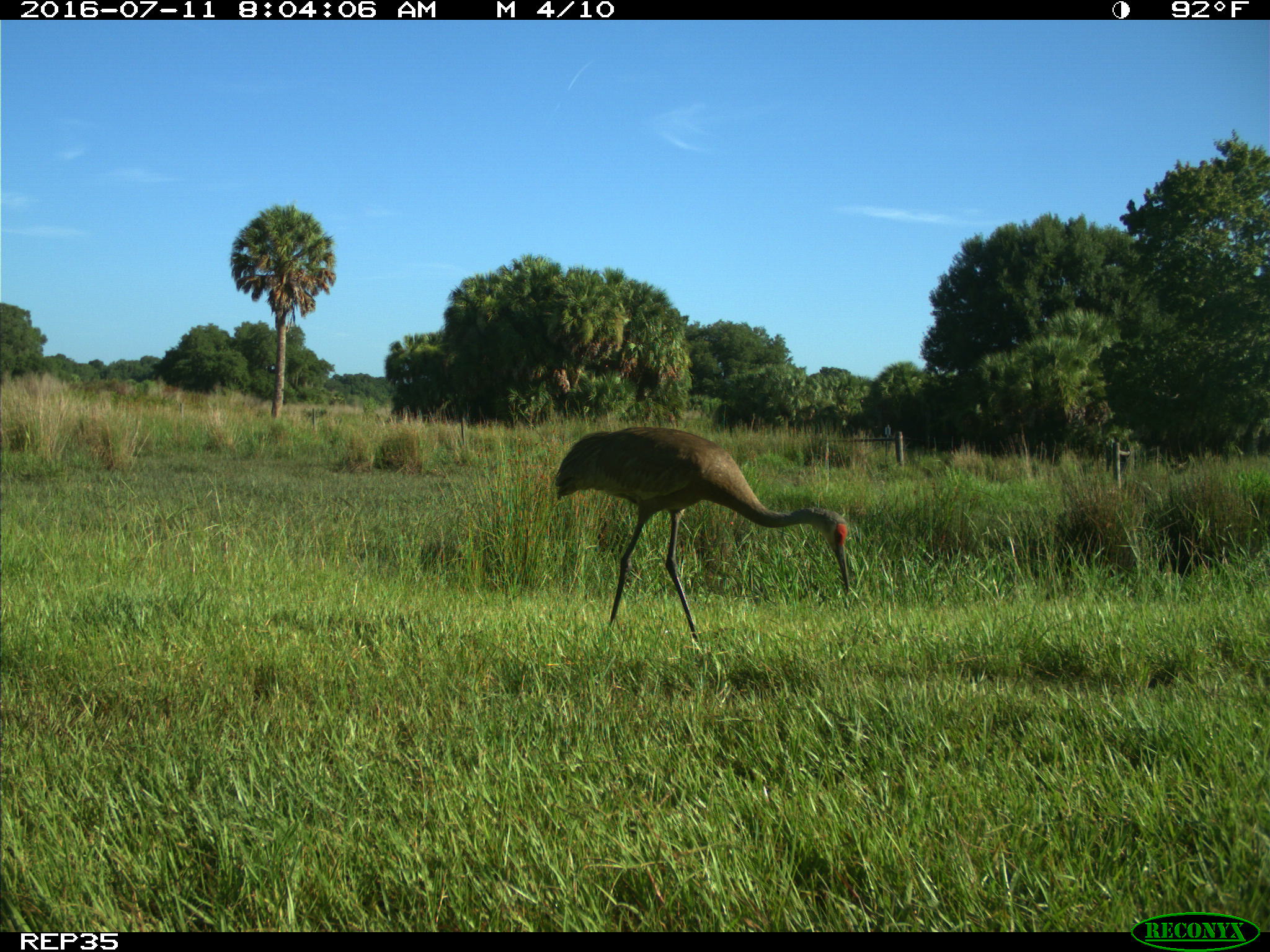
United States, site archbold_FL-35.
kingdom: Animalia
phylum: Chordata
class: Aves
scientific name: Aves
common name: birds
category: unidentified bird